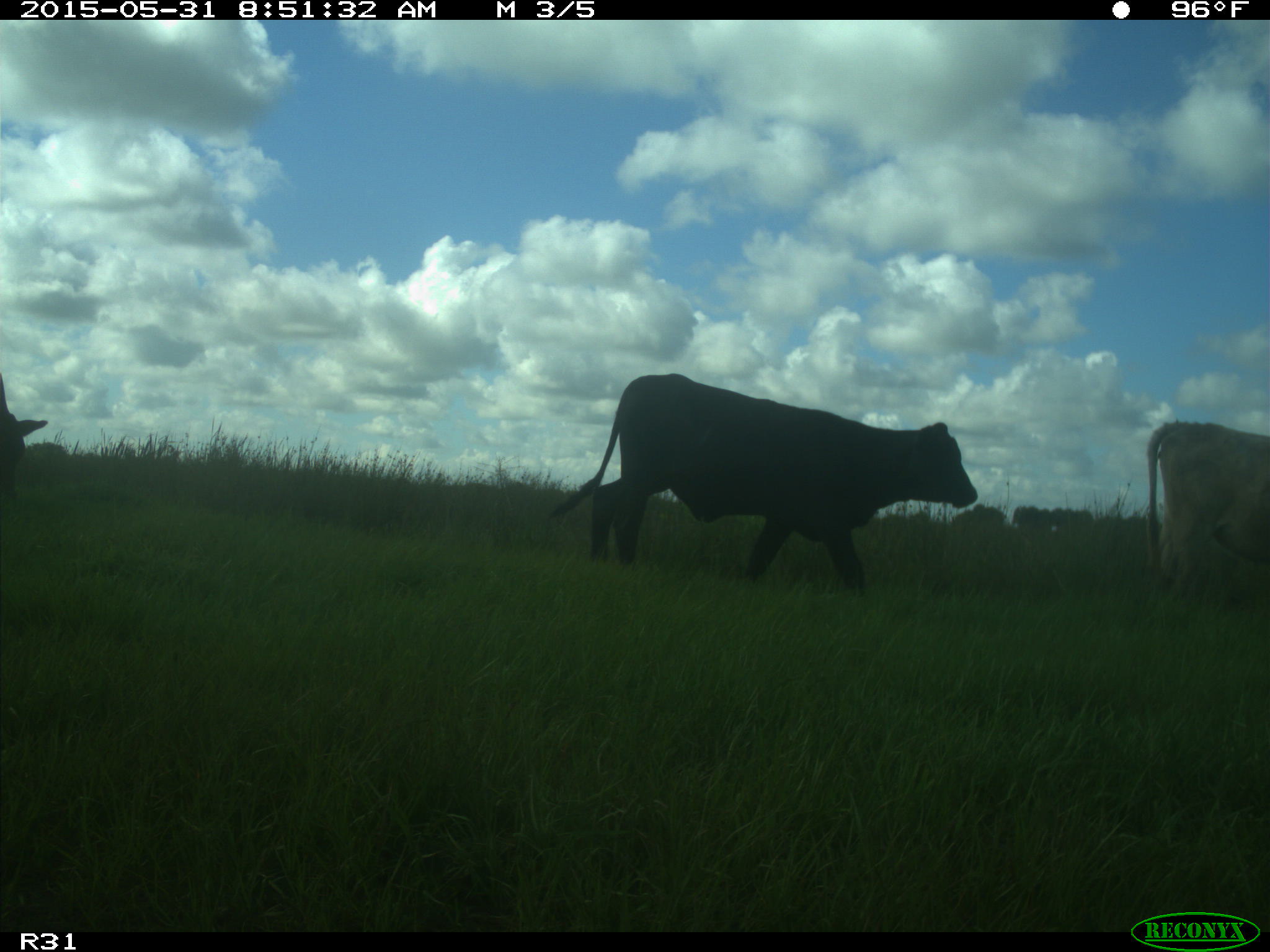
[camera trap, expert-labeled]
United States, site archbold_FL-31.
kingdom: Animalia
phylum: Chordata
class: Mammalia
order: Artiodactyla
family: Bovidae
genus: Bos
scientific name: Bos taurus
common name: domestic cow